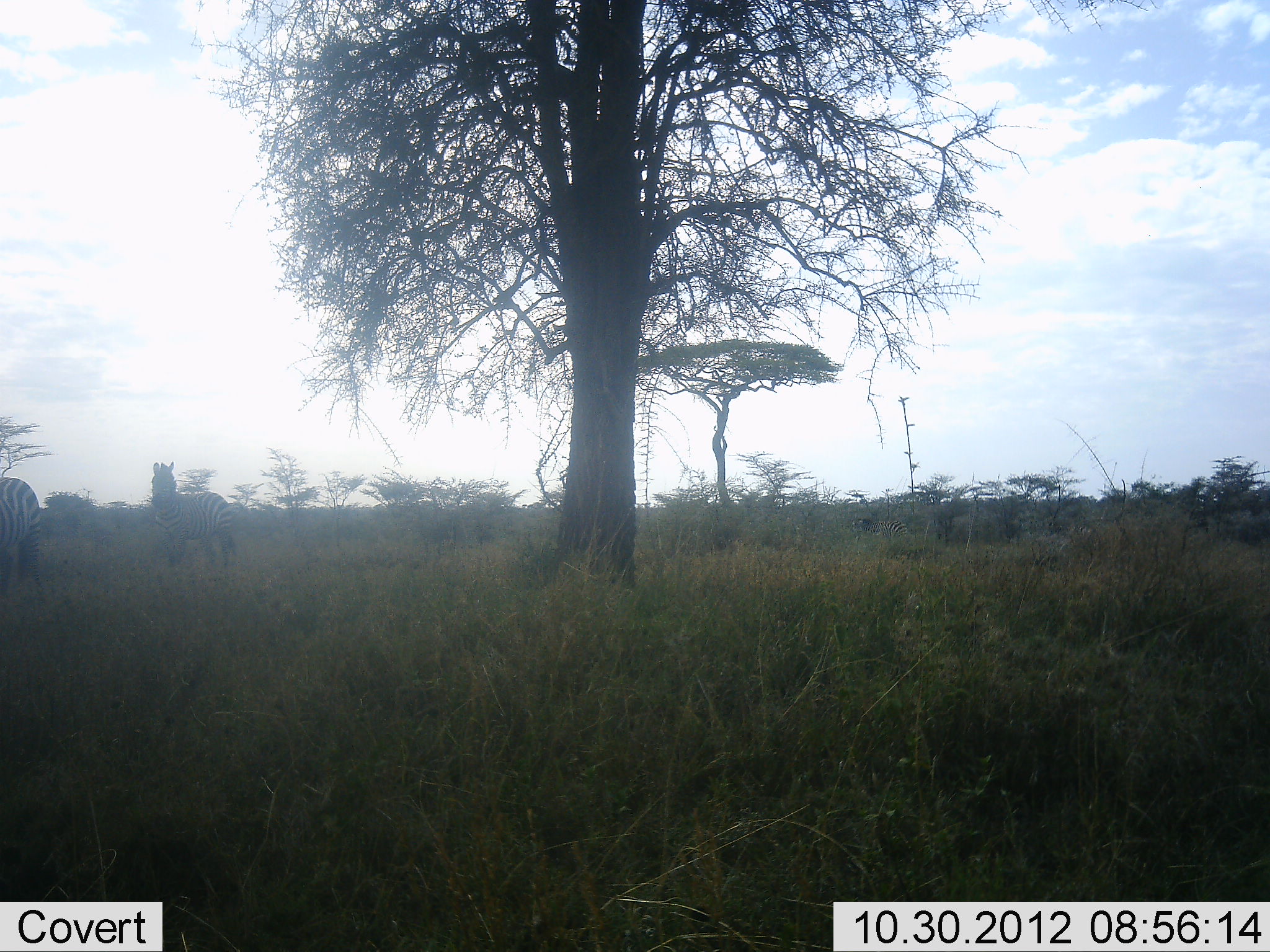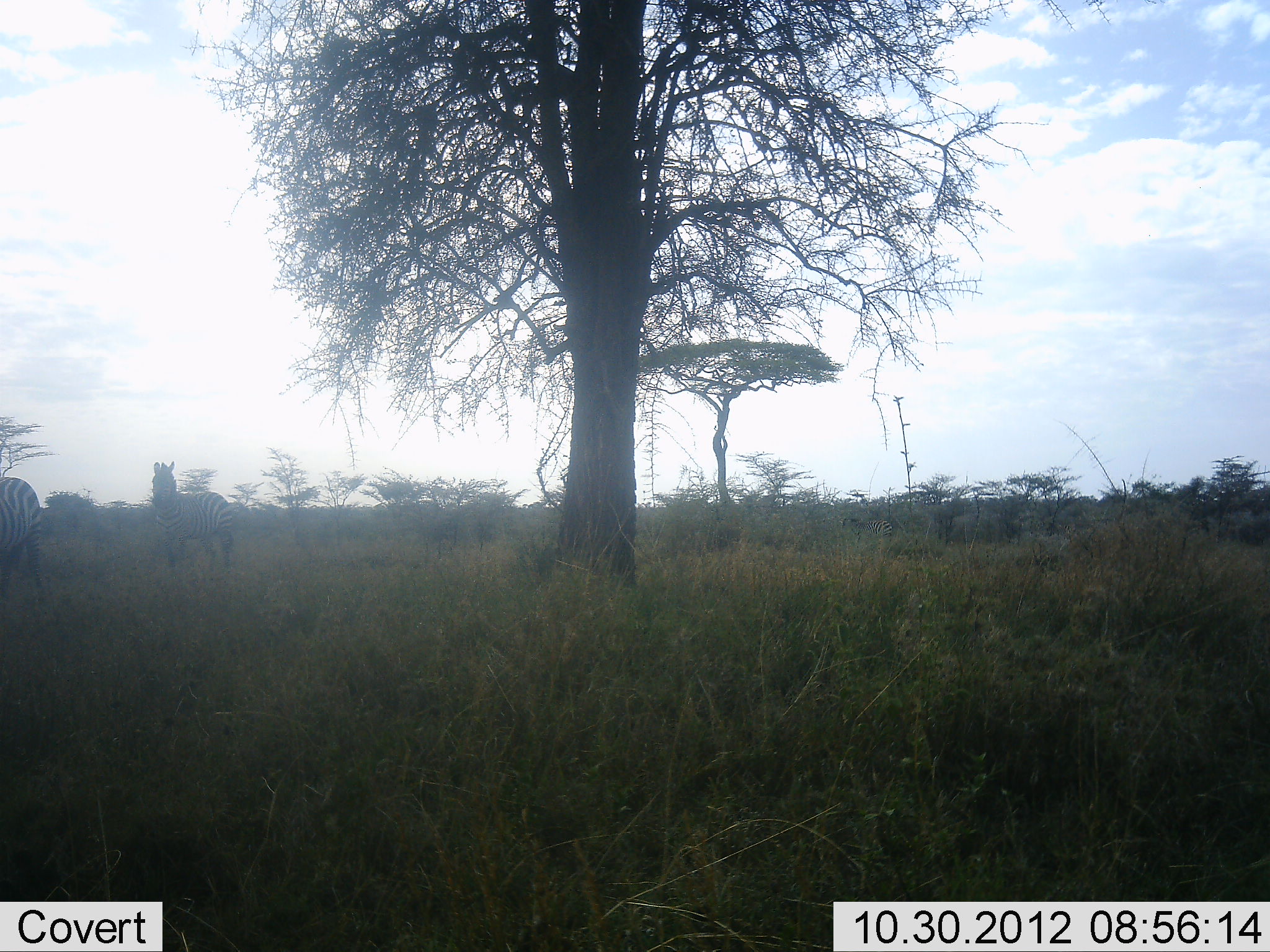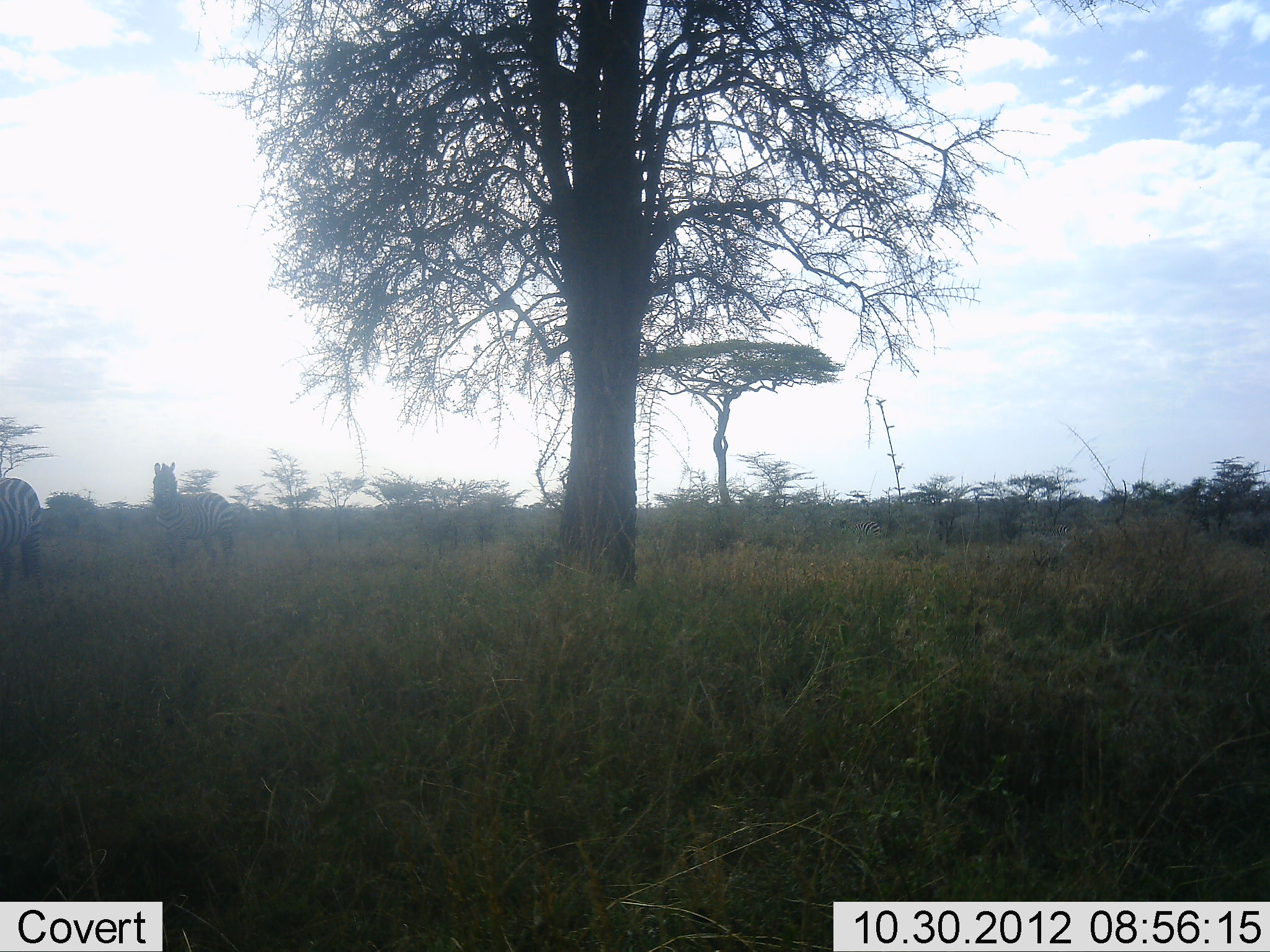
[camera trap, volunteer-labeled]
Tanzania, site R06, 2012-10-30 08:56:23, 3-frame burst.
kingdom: Animalia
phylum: Chordata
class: Mammalia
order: Perissodactyla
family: Equidae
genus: Equus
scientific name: Equus quagga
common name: plains zebra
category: zebra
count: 2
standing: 100%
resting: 0%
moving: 0%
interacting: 0%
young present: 0%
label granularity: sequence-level